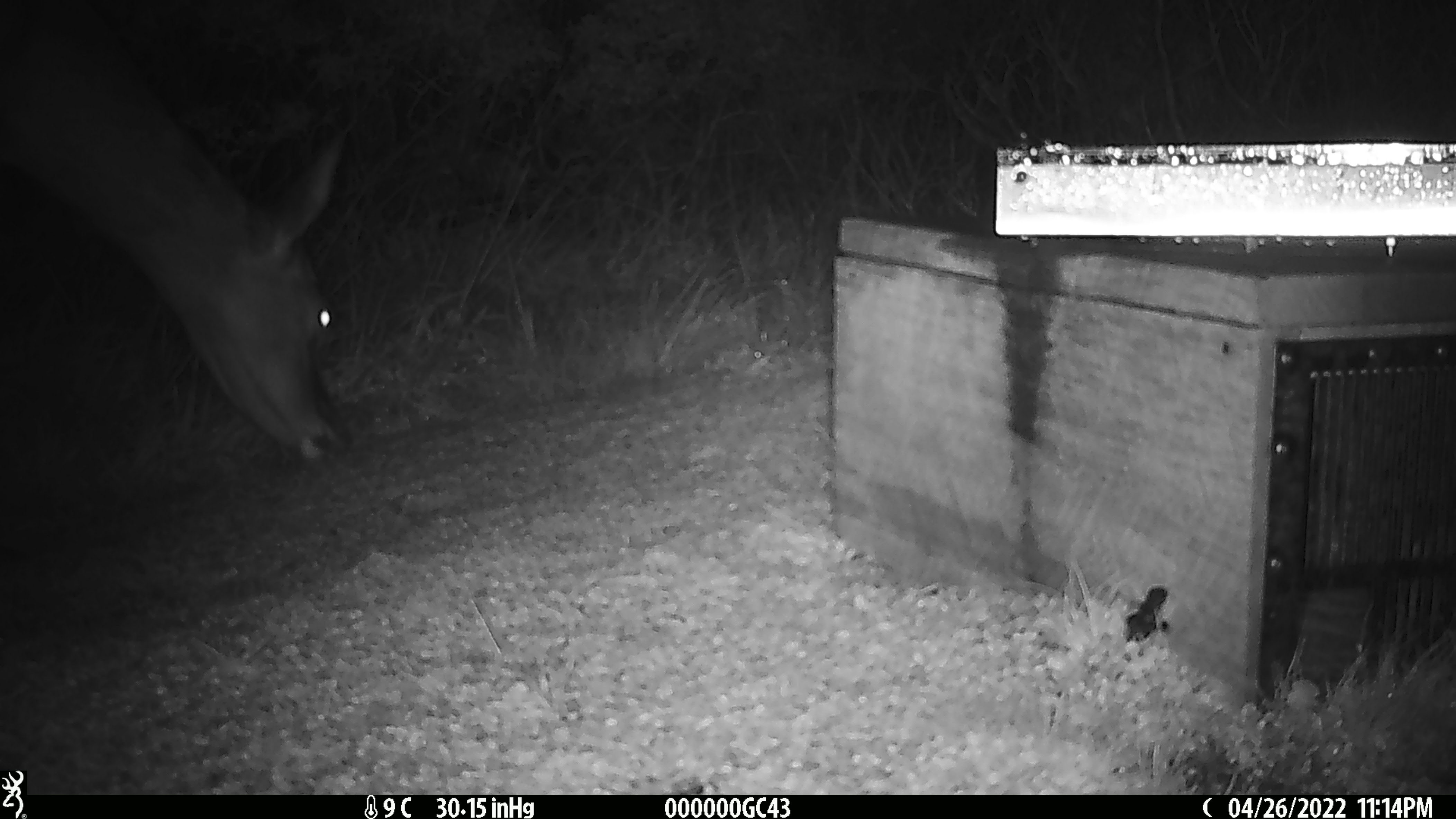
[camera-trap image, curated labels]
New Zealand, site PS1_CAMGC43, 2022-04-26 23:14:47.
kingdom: Animalia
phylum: Chordata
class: Mammalia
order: Artiodactyla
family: Cervidae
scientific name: Cervidae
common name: deer